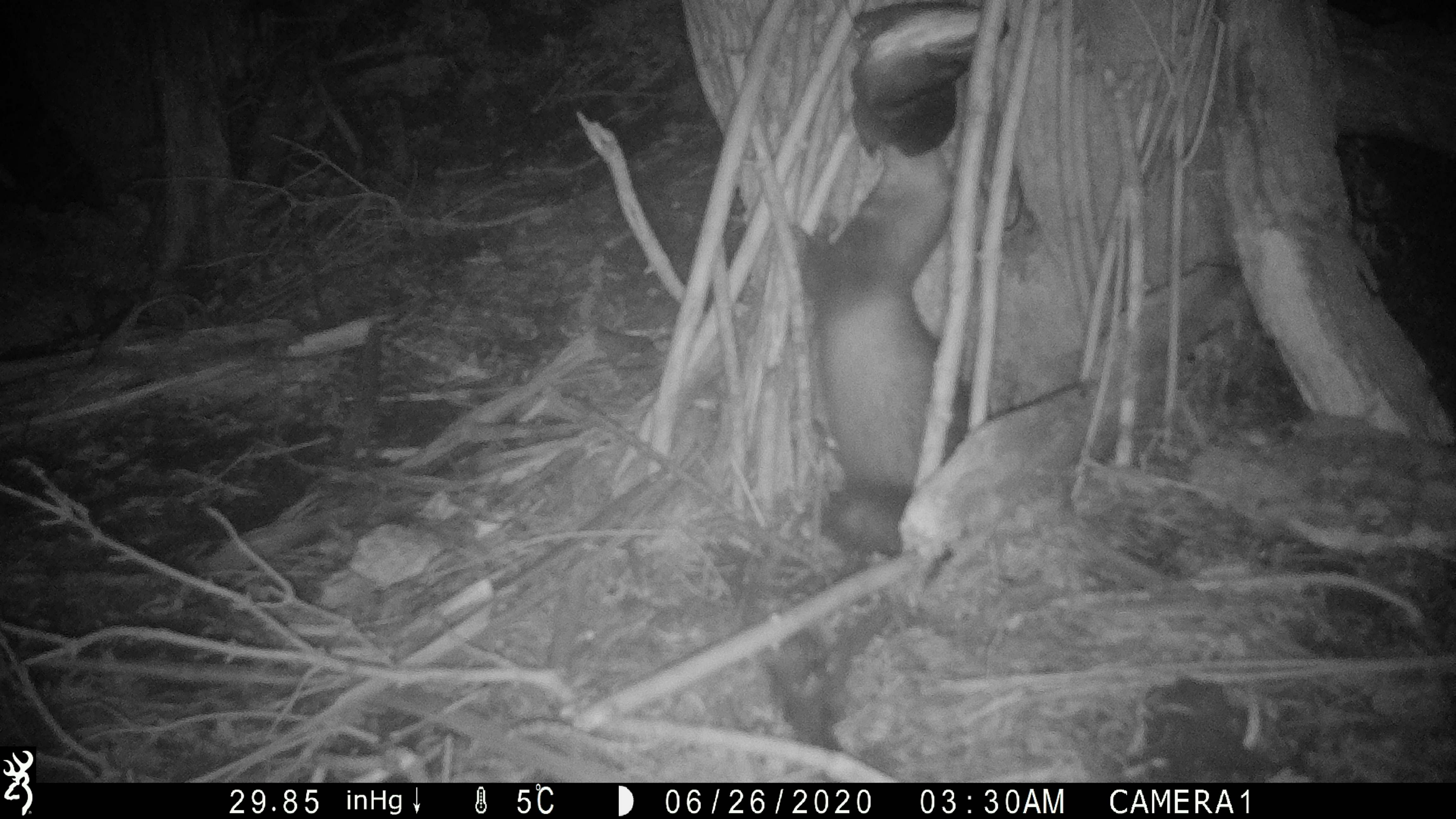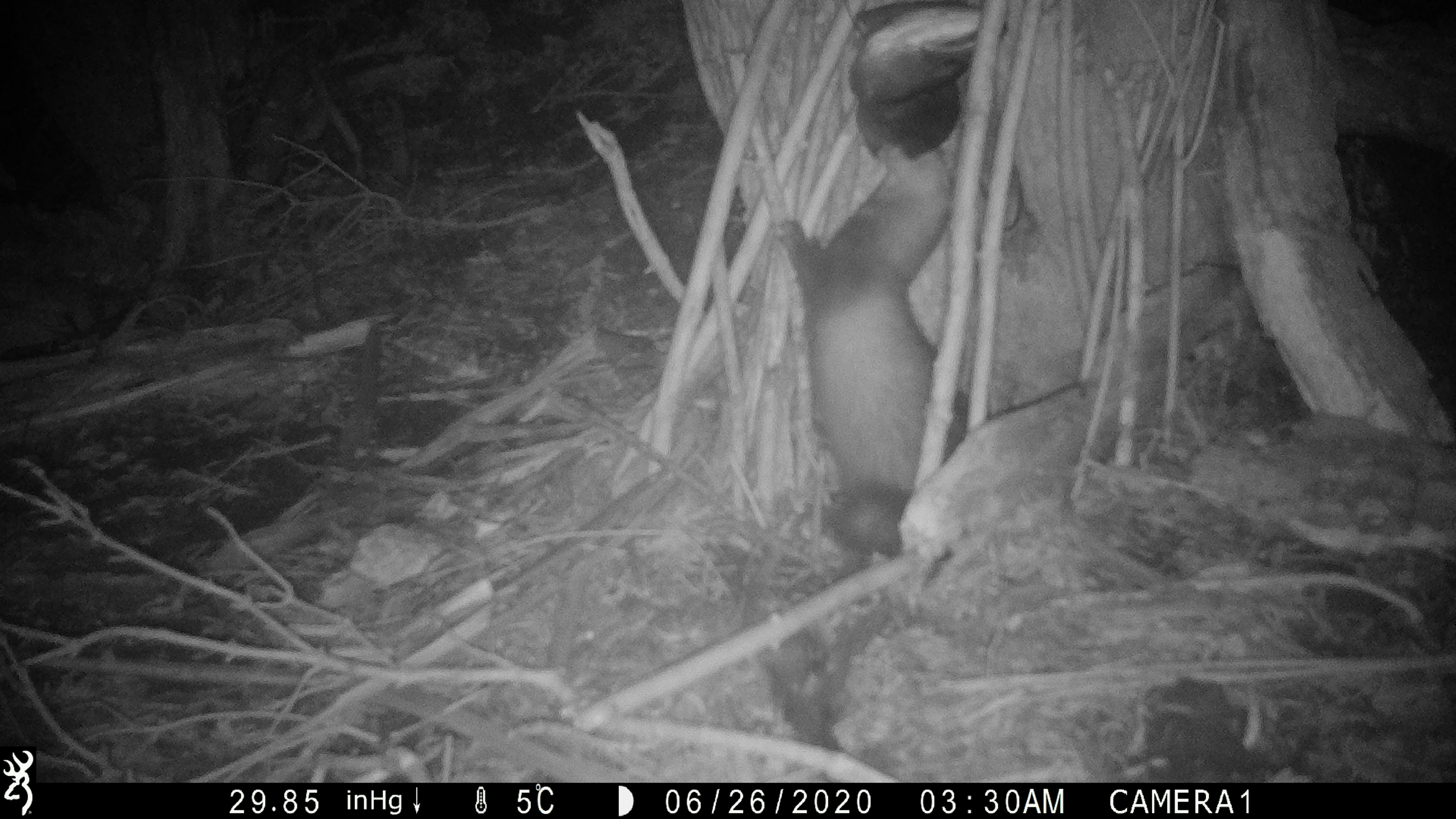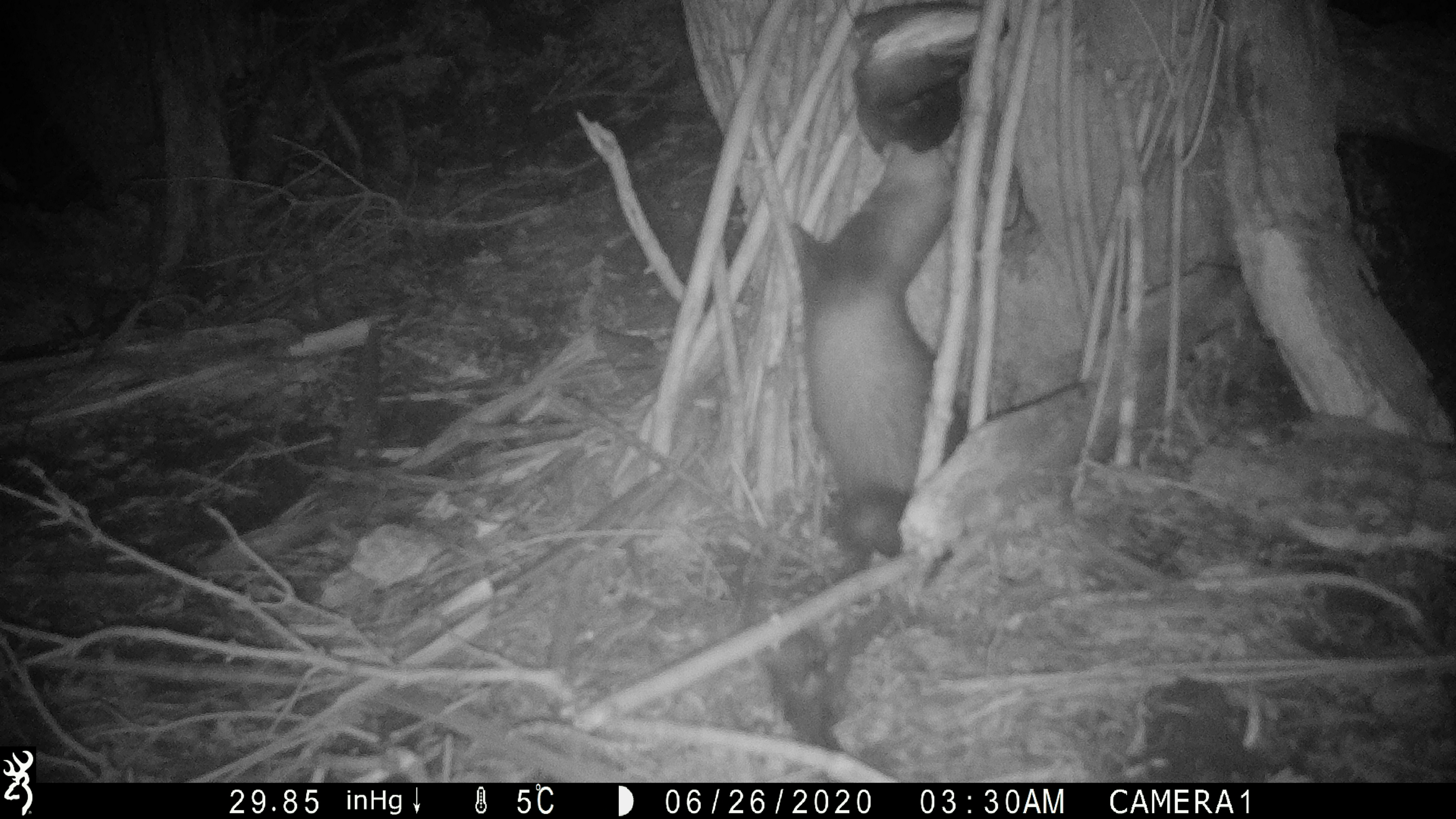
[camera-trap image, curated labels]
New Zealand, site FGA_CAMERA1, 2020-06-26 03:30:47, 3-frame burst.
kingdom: Animalia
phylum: Chordata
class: Mammalia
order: Carnivora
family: Mustelidae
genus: Mustela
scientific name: Mustela furo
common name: ferret